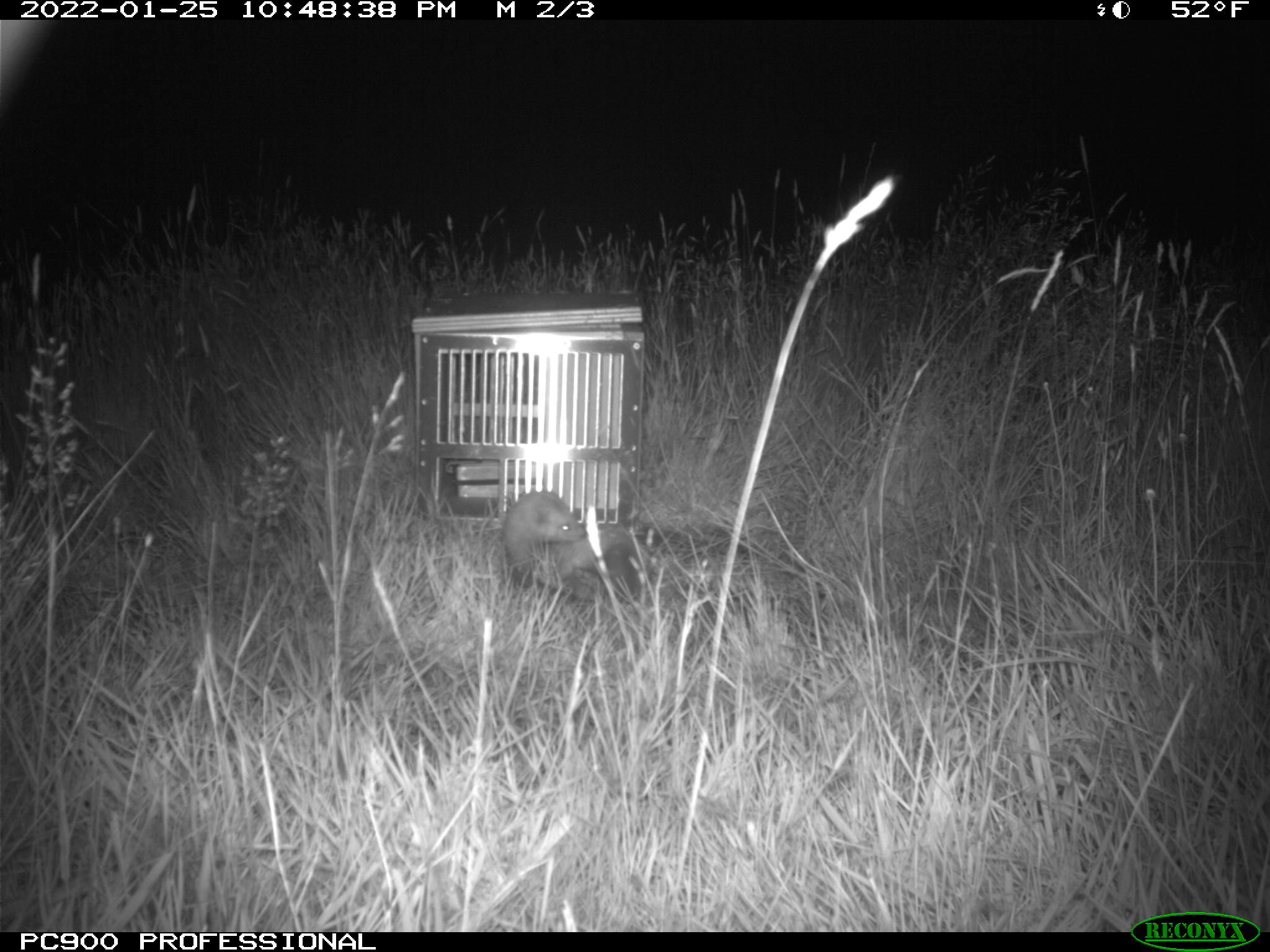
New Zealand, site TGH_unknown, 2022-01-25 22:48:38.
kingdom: Animalia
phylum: Chordata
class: Mammalia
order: Carnivora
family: Mustelidae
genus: Mustela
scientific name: Mustela furo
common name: ferret